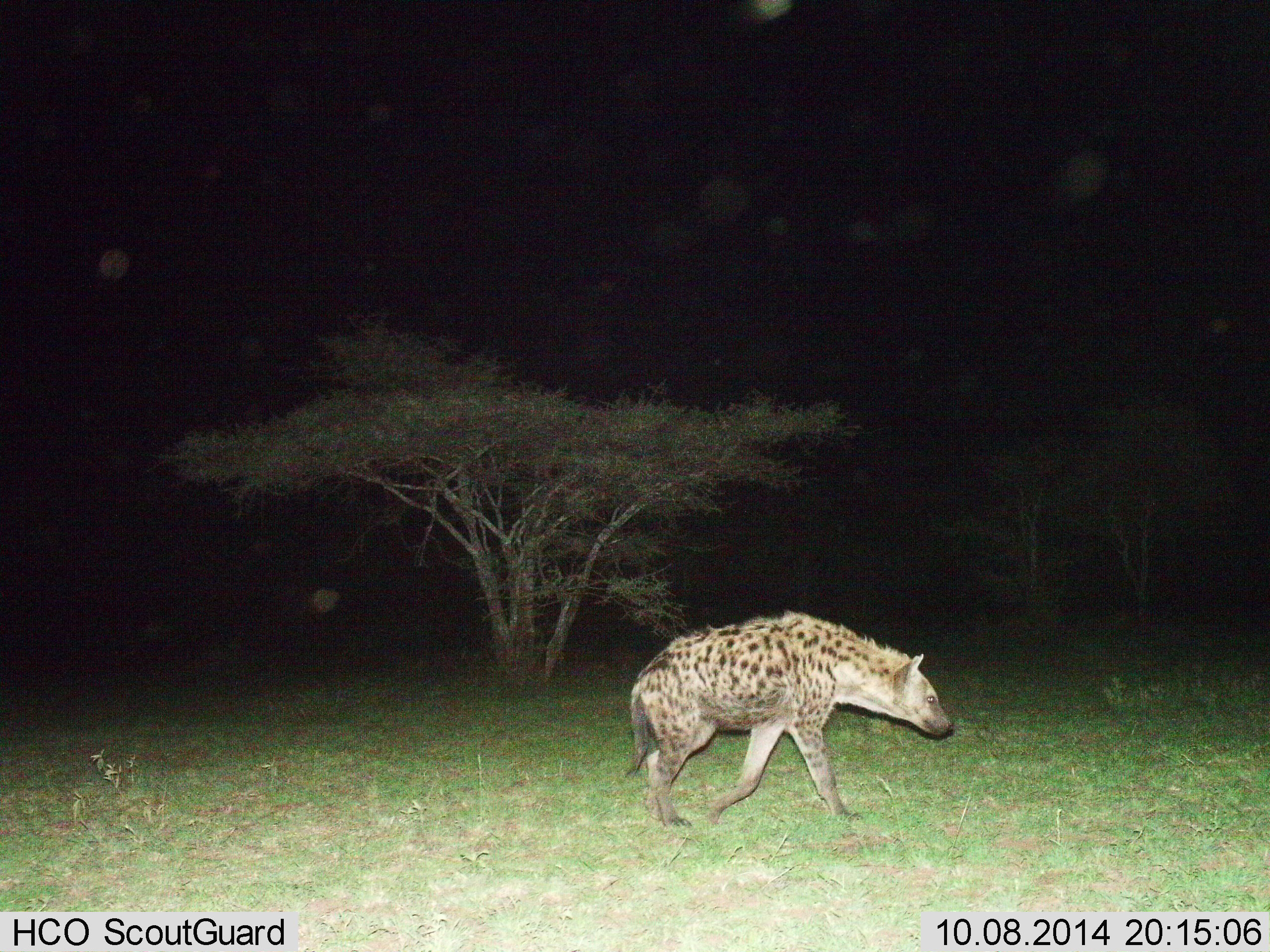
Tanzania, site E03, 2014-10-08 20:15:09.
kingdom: Animalia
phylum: Chordata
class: Mammalia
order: Carnivora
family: Hyaenidae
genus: Crocuta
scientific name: Crocuta crocuta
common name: spotted hyena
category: hyenaspotted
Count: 1.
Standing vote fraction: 0%.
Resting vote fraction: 0%.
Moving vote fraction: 100%.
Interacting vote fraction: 0%.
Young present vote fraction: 0%.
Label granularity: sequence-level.